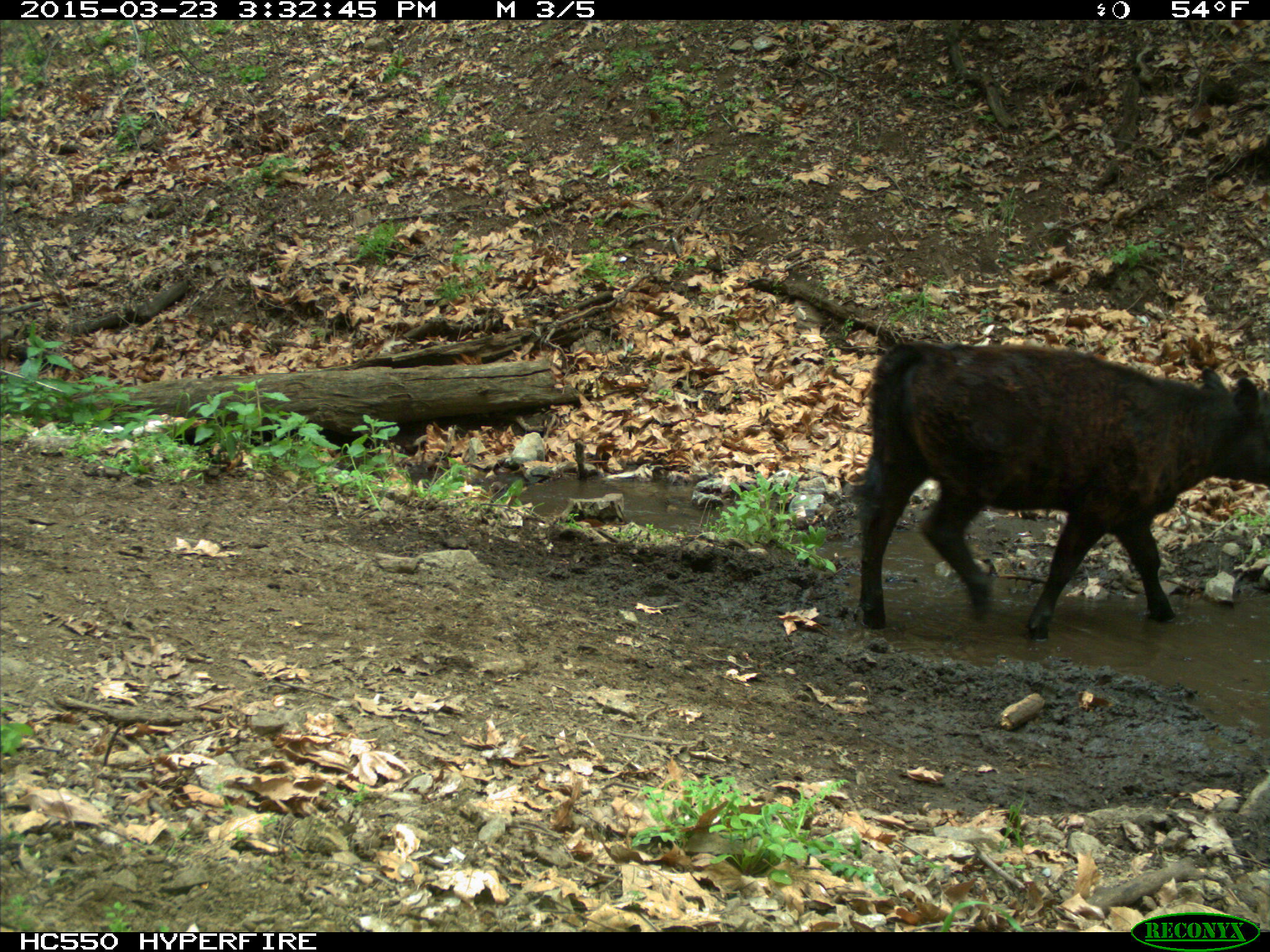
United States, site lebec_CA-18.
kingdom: Animalia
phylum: Chordata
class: Mammalia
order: Artiodactyla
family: Bovidae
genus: Bos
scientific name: Bos taurus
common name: domestic cow